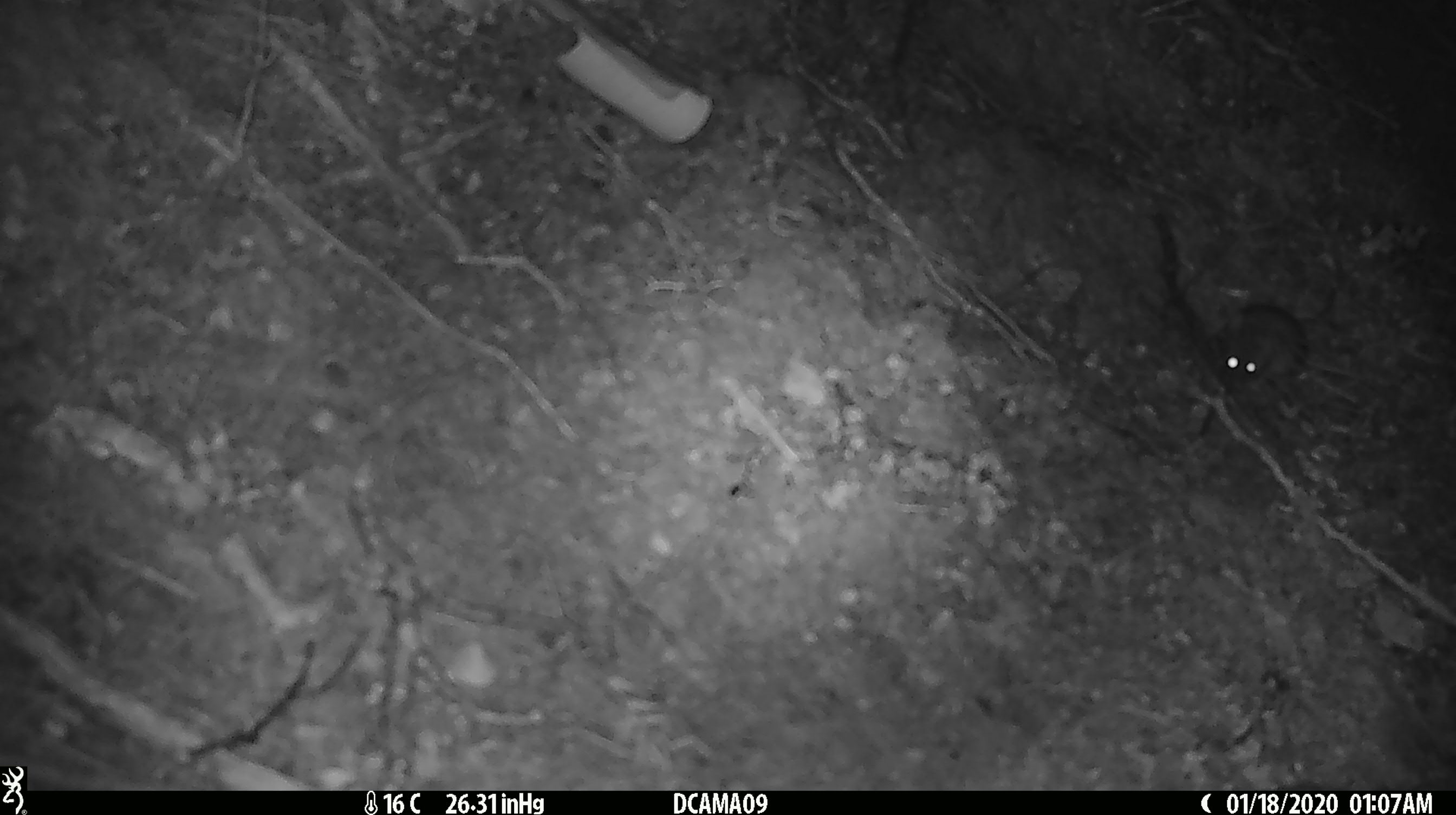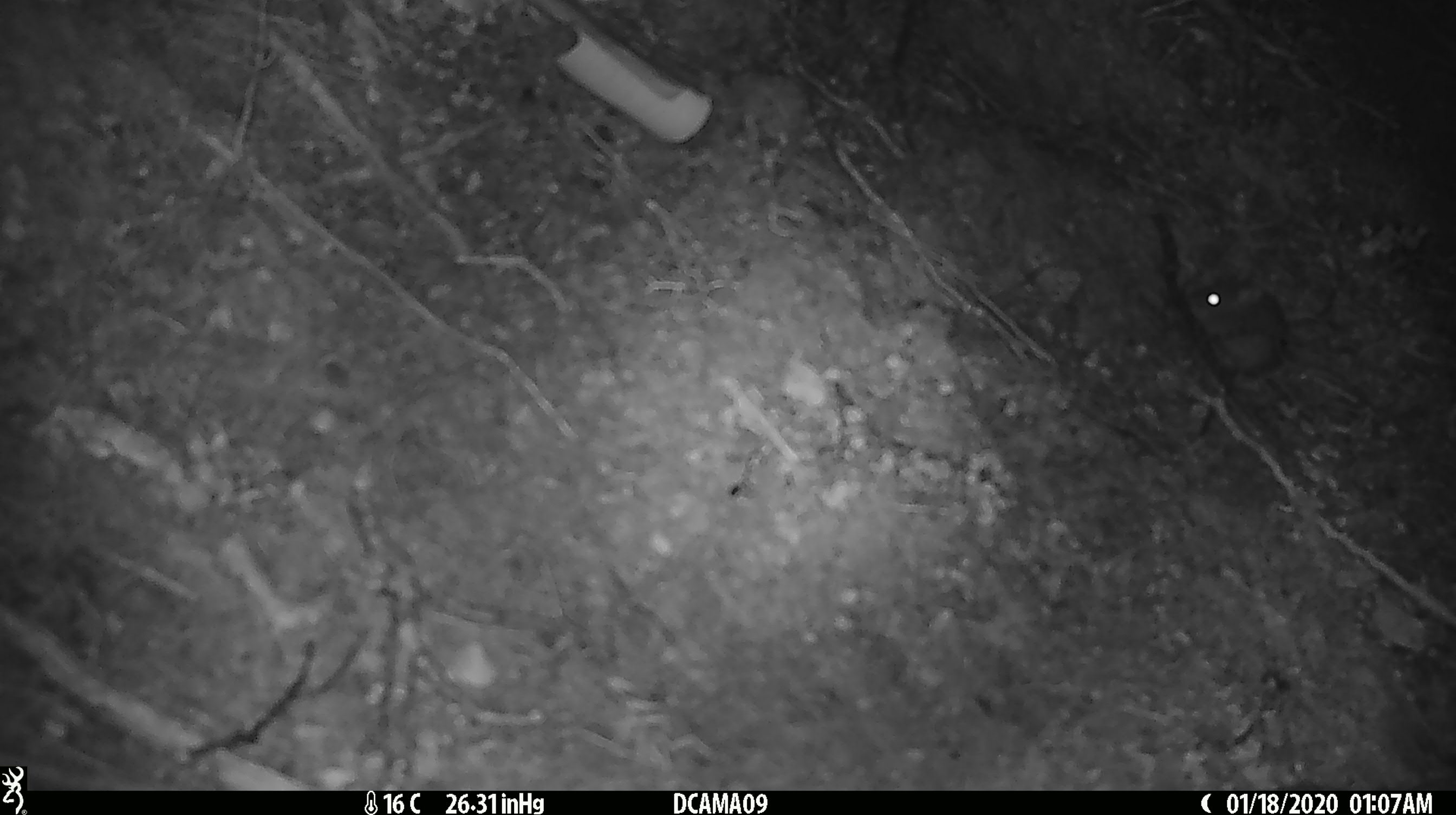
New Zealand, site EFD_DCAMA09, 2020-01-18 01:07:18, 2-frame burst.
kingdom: Animalia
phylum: Chordata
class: Mammalia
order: Rodentia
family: Muridae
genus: Mus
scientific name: Mus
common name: mouse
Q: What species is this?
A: Mouse (Mus).